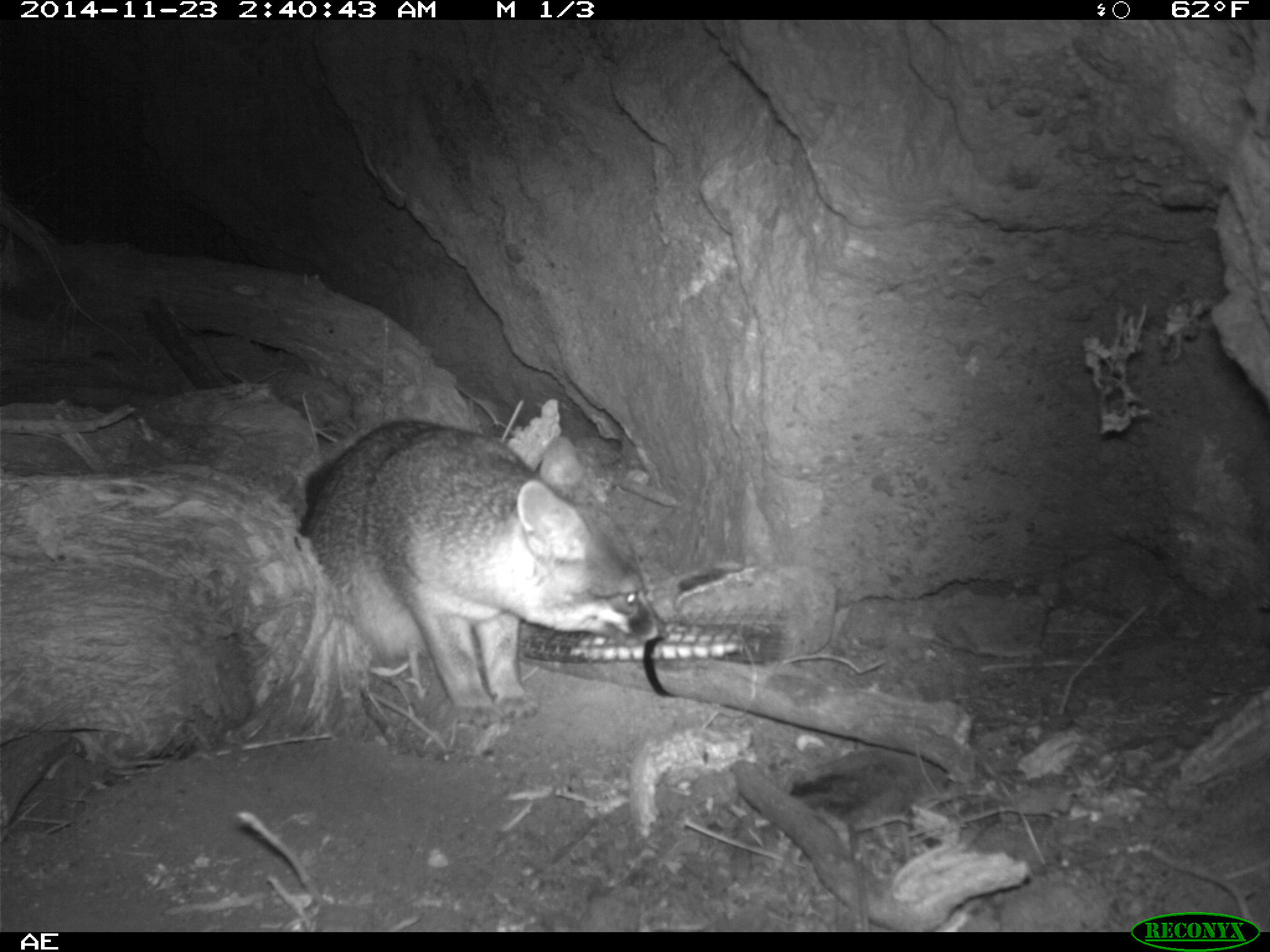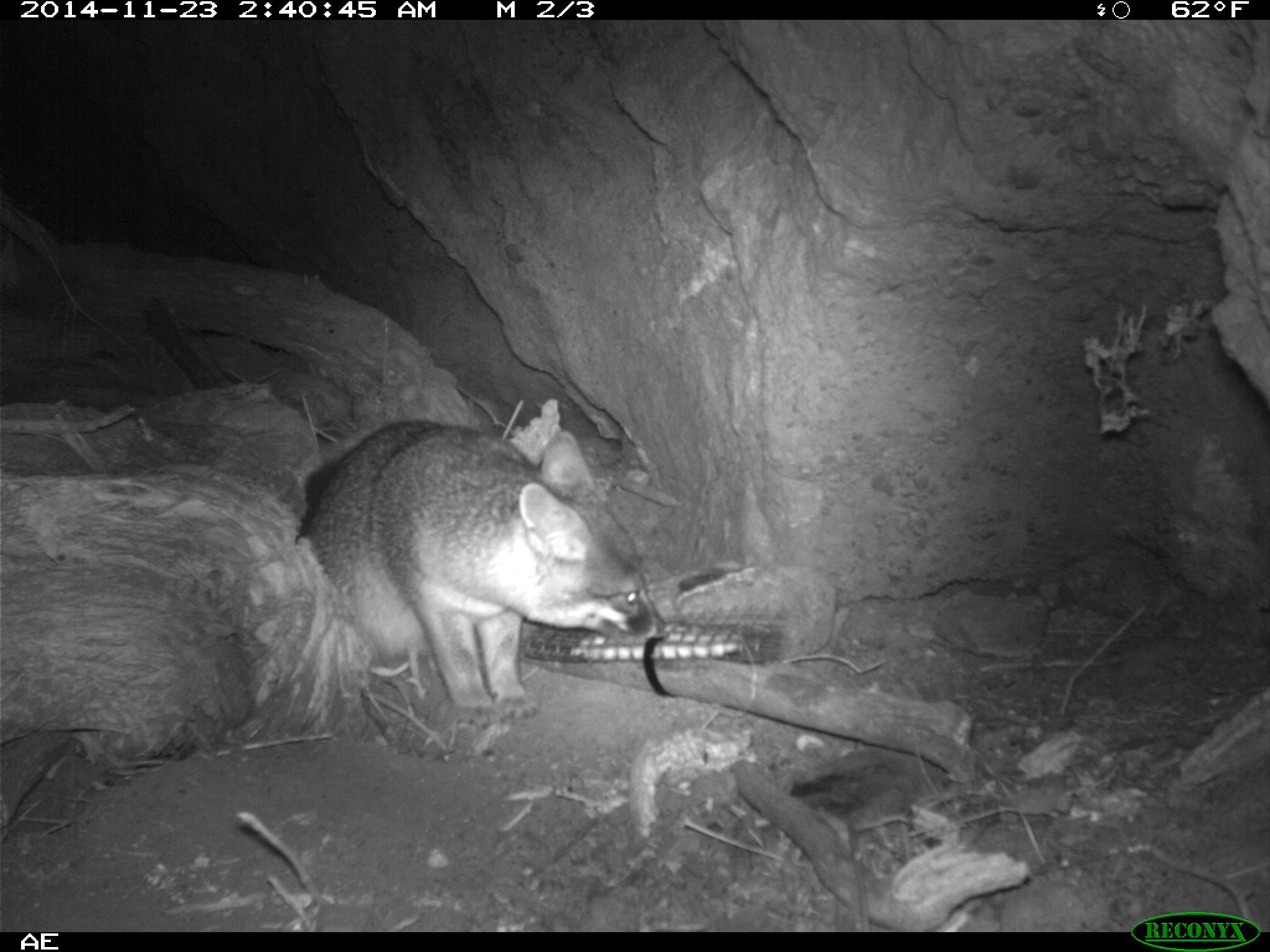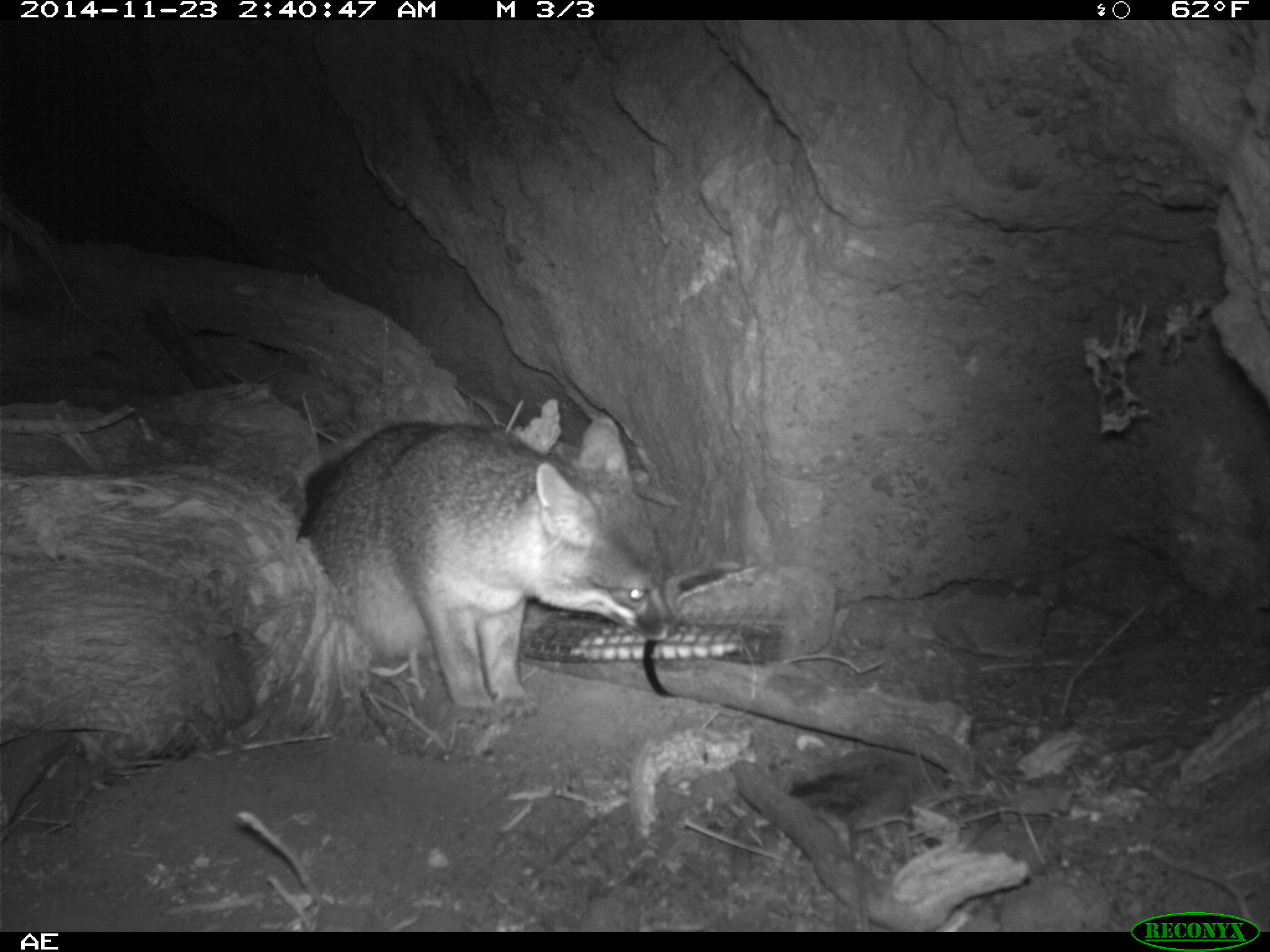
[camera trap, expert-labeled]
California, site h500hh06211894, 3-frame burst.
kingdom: Animalia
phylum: Chordata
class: Mammalia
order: Carnivora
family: Canidae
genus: Urocyon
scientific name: Urocyon littoralis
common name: island fox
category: fox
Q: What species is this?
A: Fox (island fox) (Urocyon littoralis).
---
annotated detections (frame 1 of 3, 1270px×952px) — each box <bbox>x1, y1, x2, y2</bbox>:
fox: <bbox>298, 419, 667, 728</bbox>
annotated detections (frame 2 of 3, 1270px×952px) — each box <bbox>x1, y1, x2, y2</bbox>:
fox: <bbox>293, 418, 653, 728</bbox>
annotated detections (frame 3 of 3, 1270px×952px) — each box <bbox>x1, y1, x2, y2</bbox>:
fox: <bbox>301, 415, 678, 729</bbox>